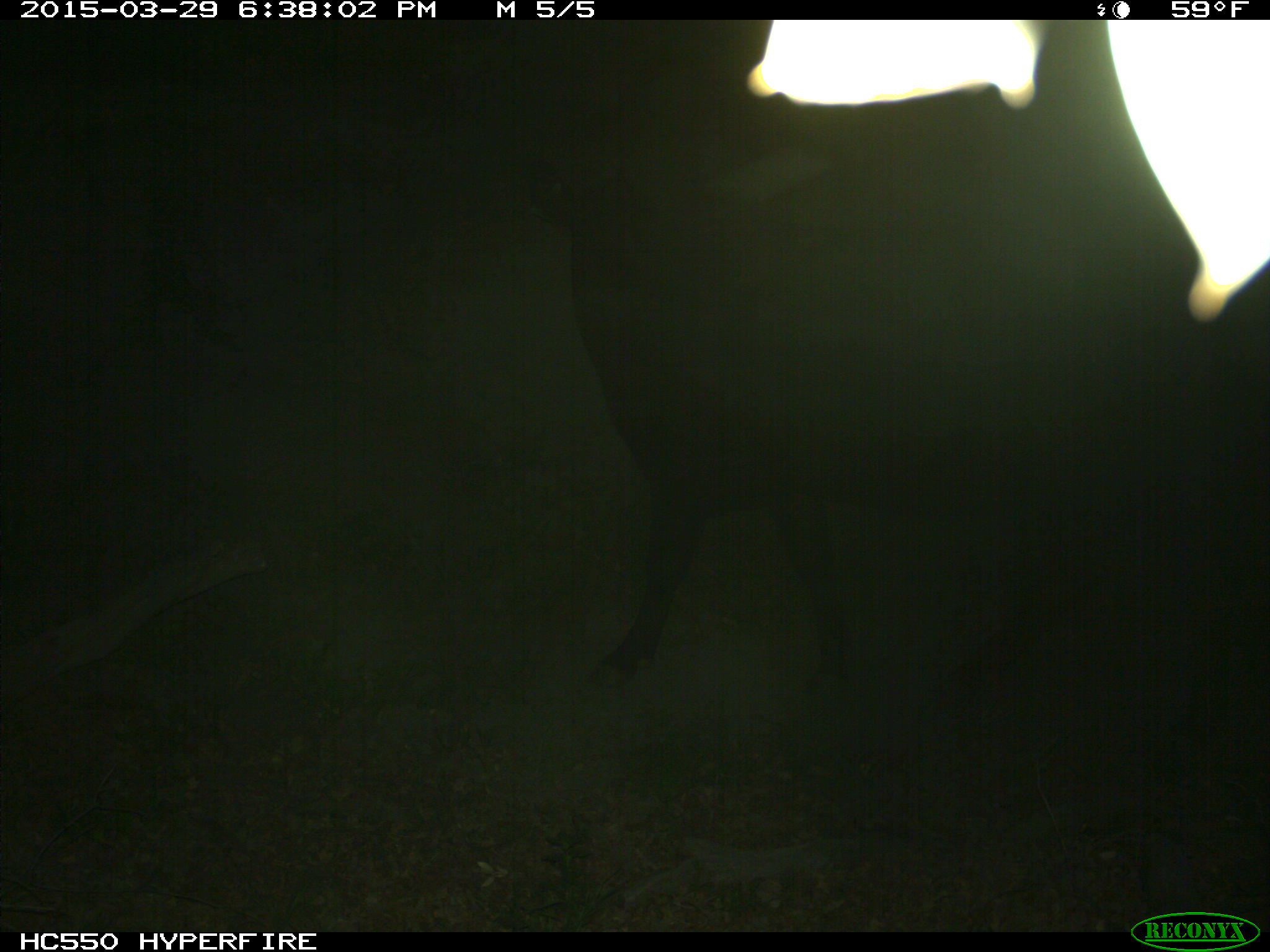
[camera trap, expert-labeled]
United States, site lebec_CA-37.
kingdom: Animalia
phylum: Chordata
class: Mammalia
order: Artiodactyla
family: Bovidae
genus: Bos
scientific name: Bos taurus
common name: domestic cow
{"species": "Bos taurus (domestic cow)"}